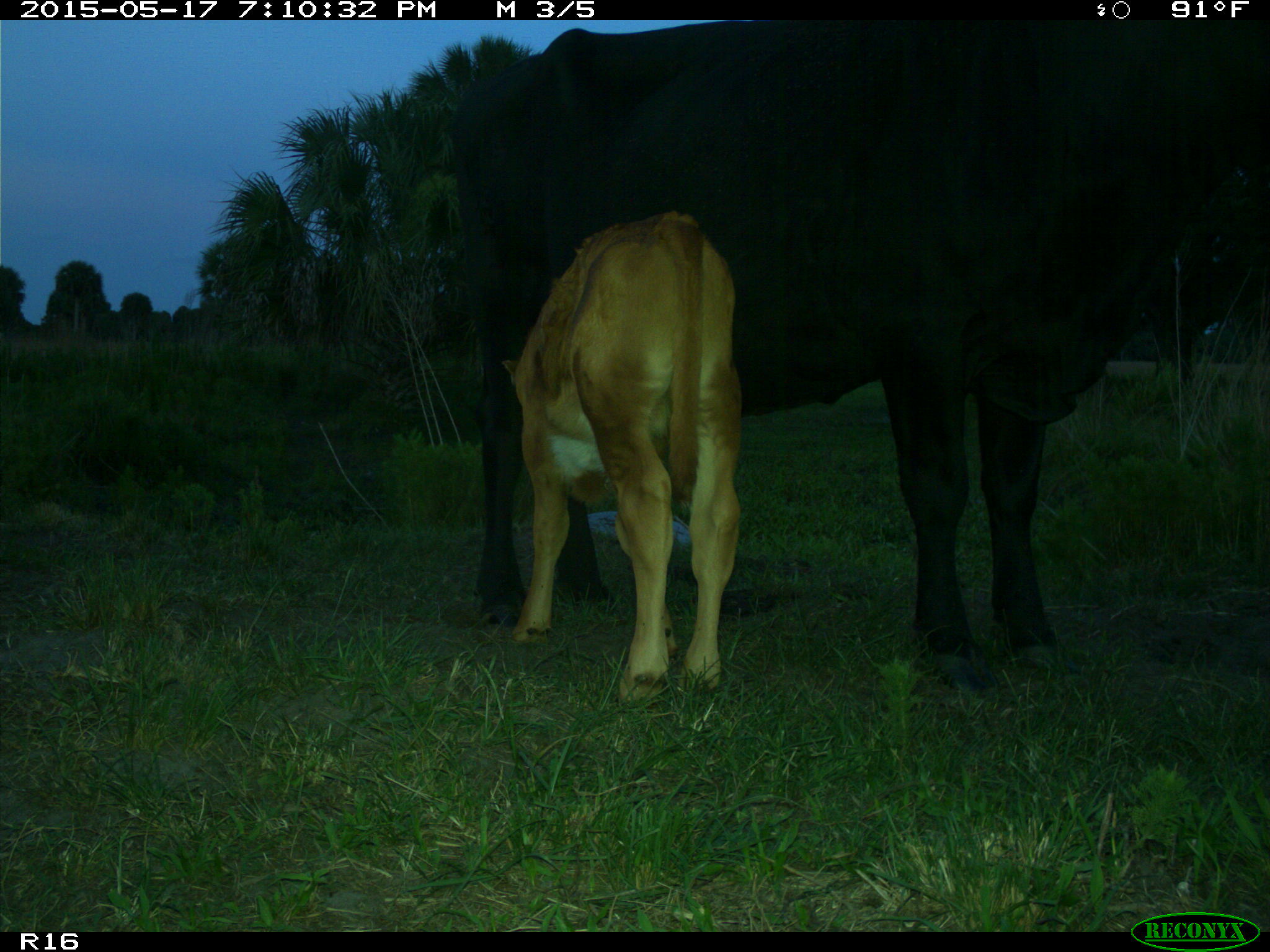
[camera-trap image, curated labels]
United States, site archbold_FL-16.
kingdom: Animalia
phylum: Chordata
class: Mammalia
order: Artiodactyla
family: Bovidae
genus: Bos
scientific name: Bos taurus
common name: domestic cow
Bos taurus (domestic cow).